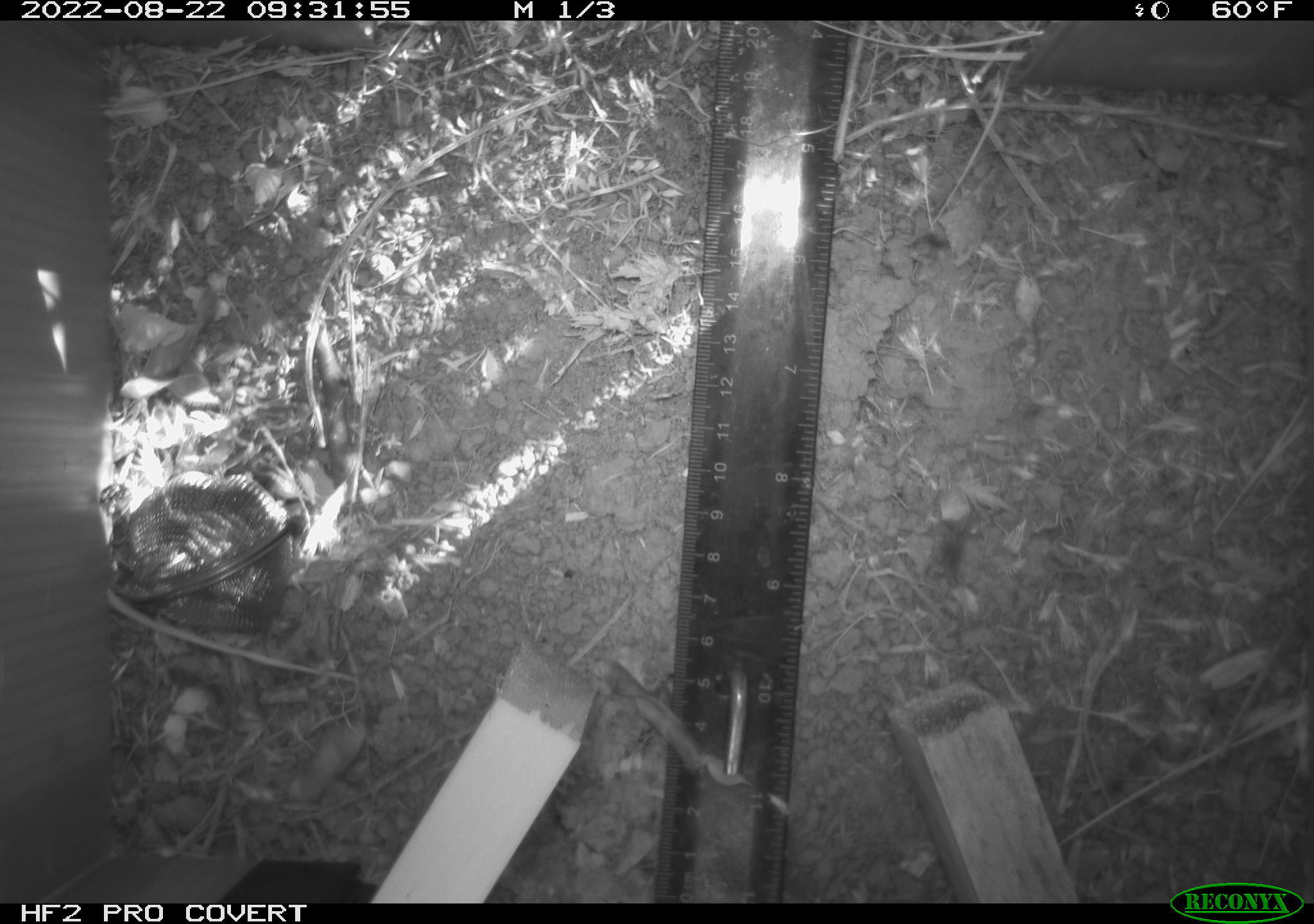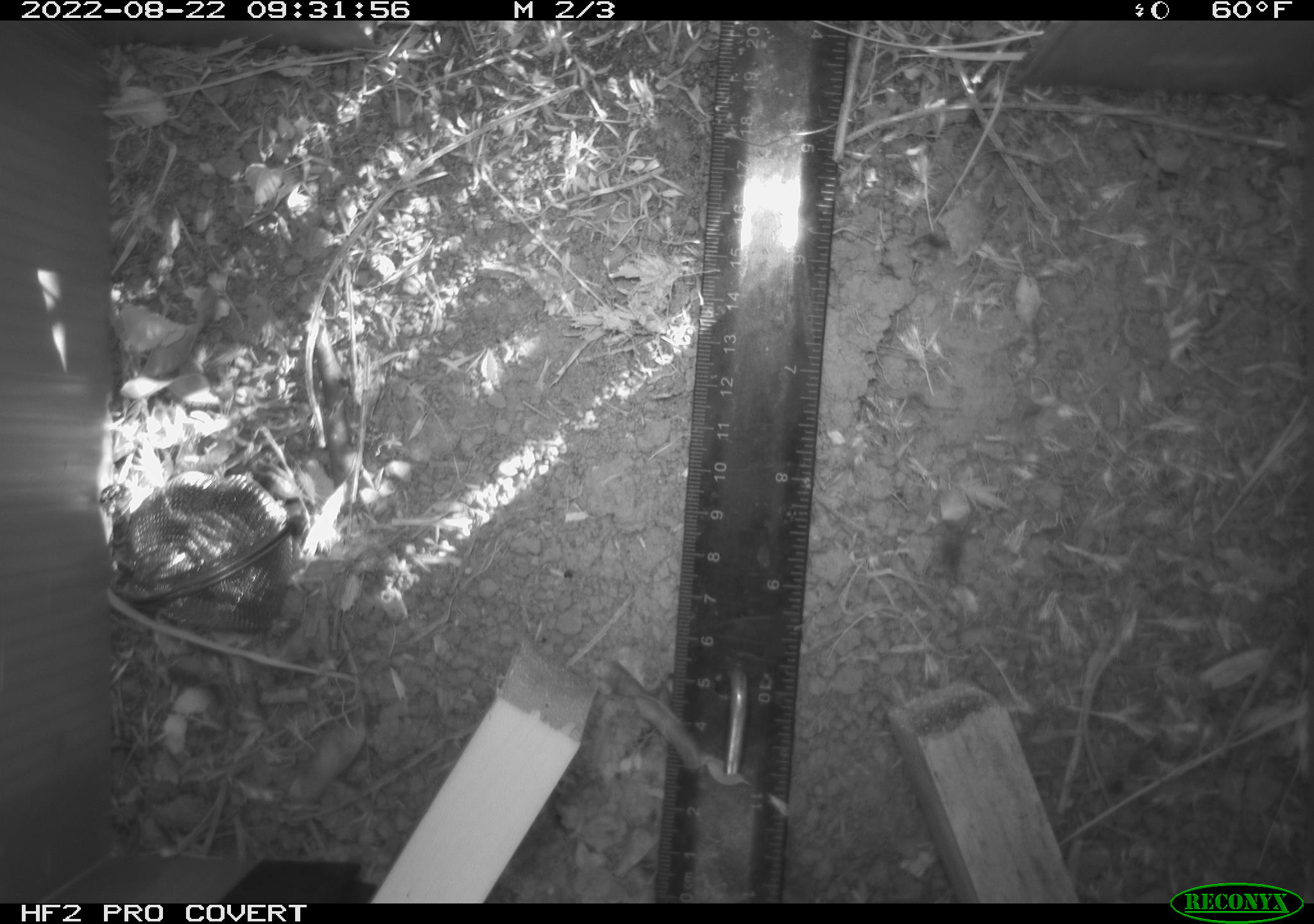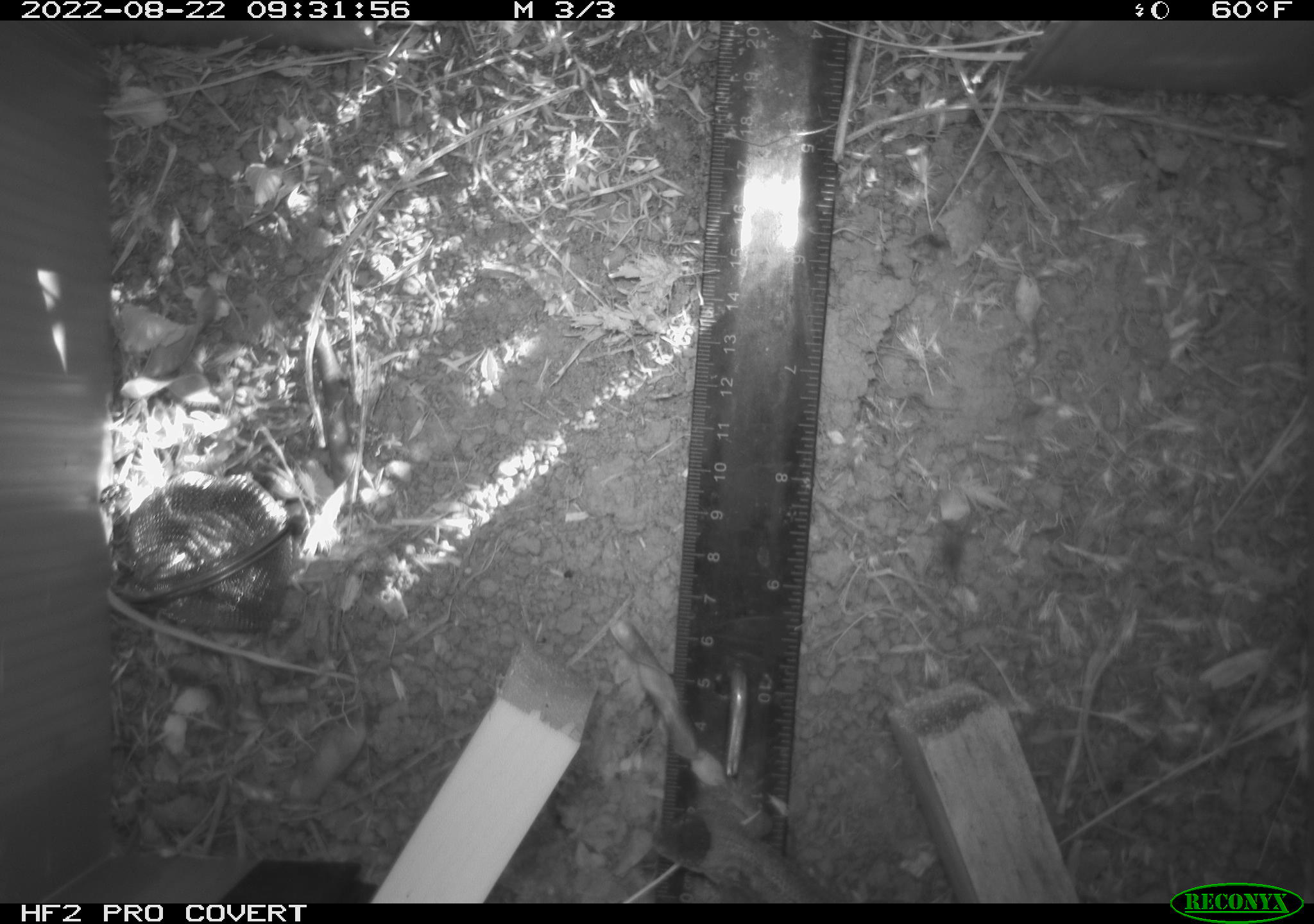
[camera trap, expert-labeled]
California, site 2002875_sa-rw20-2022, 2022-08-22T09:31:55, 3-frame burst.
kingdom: Animalia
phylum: Chordata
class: Reptilia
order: Squamata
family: Phrynosomatidae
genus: Sceloporus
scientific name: Sceloporus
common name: spiny lizards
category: sceloporus species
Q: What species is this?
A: Sceloporus species (spiny lizards) (Sceloporus).